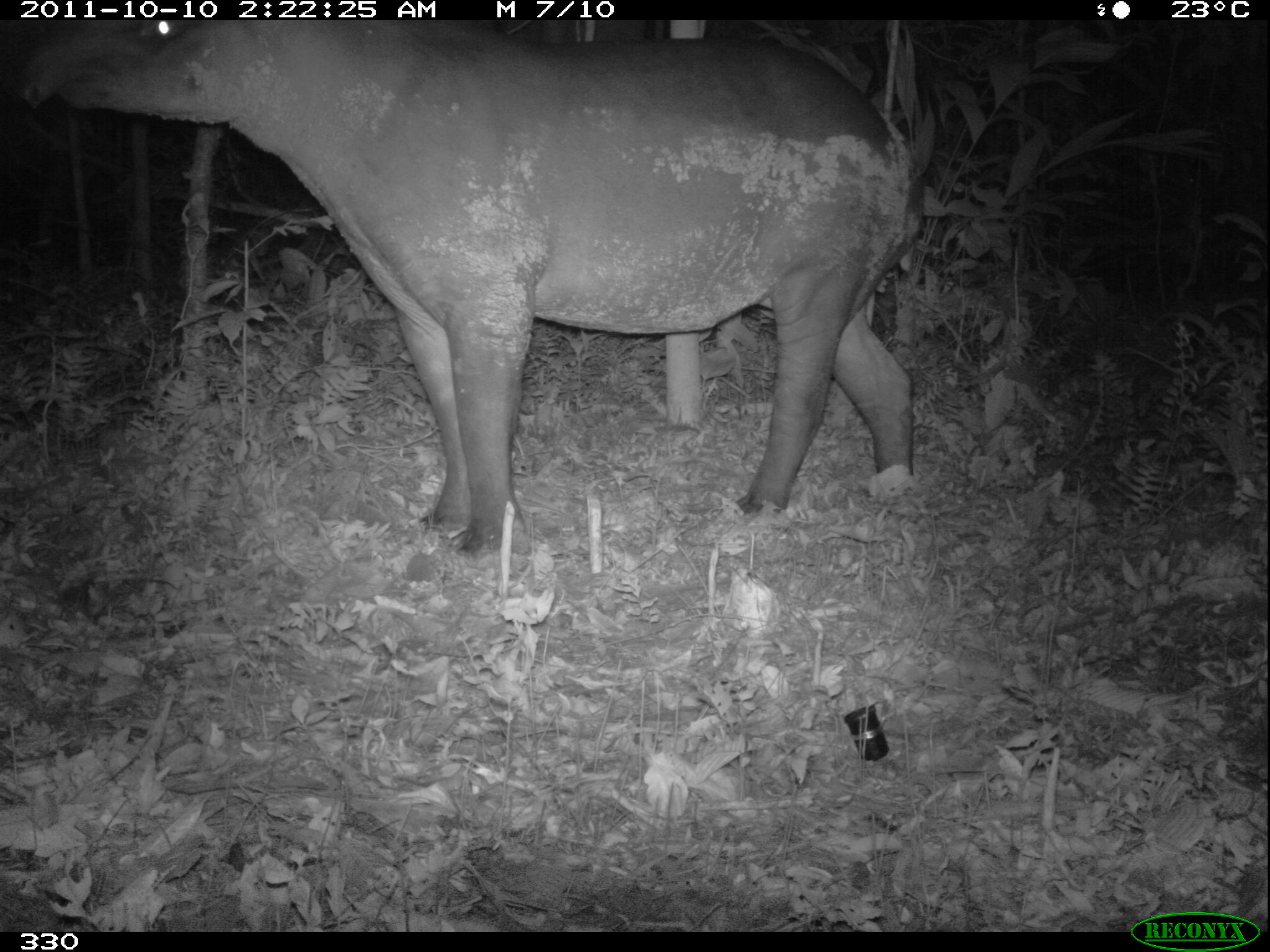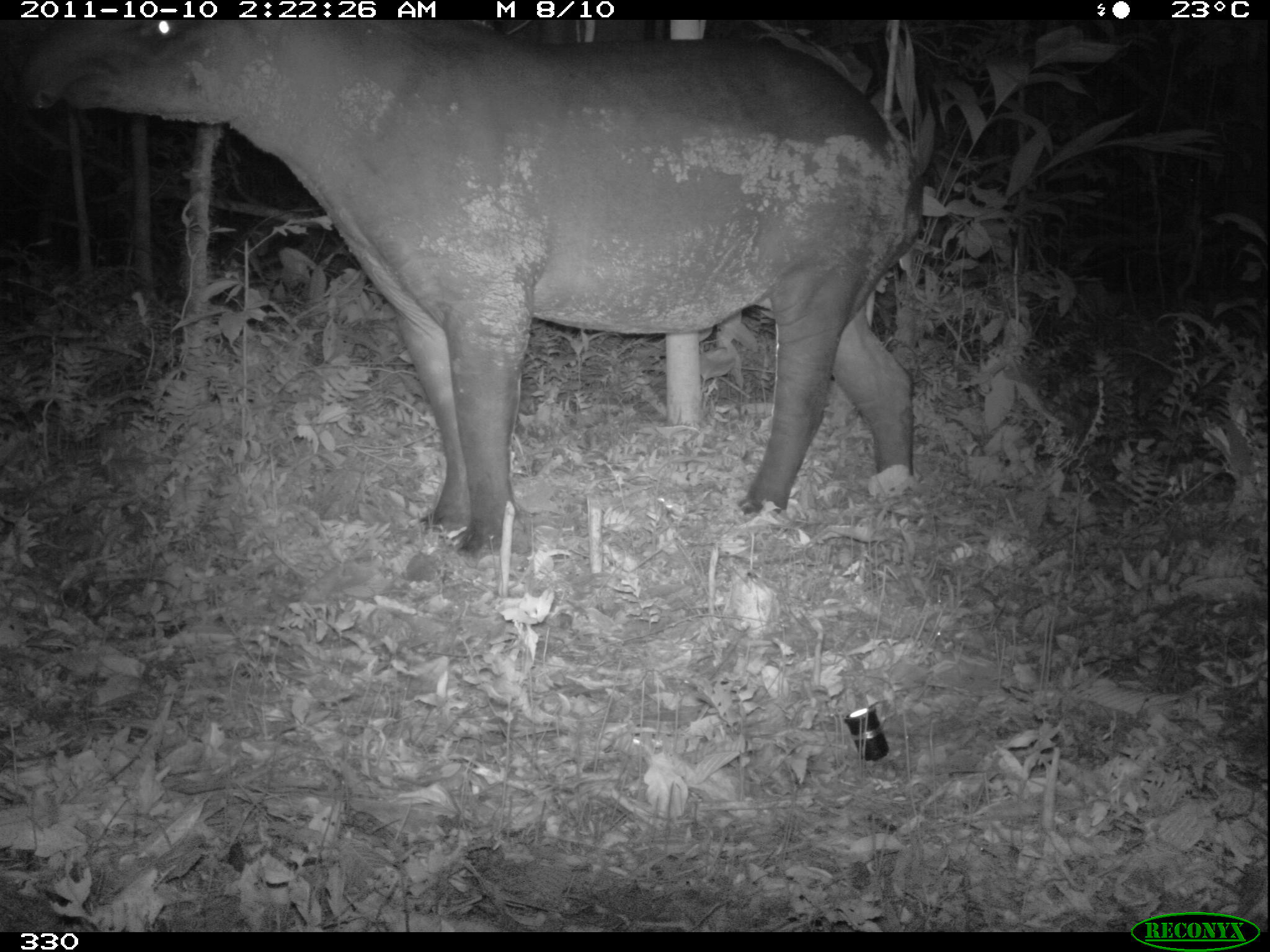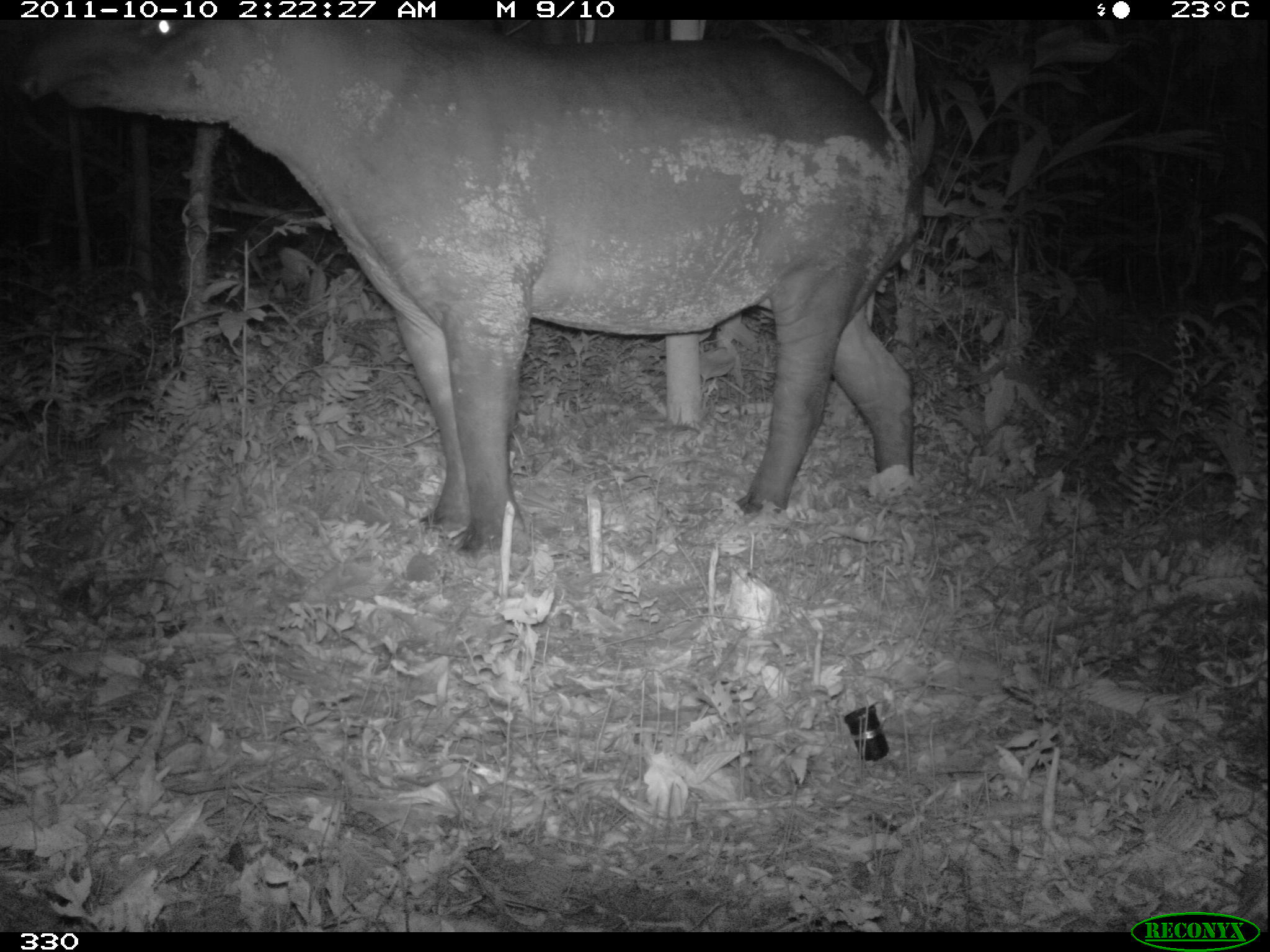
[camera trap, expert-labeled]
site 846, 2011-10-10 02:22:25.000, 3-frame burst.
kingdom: Animalia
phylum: Chordata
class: Mammalia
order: Perissodactyla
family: Tapiridae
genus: Tapirus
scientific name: Tapirus terrestris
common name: south american tapir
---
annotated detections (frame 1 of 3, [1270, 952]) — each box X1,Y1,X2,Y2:
tapirus terrestris: 0,20,926,560